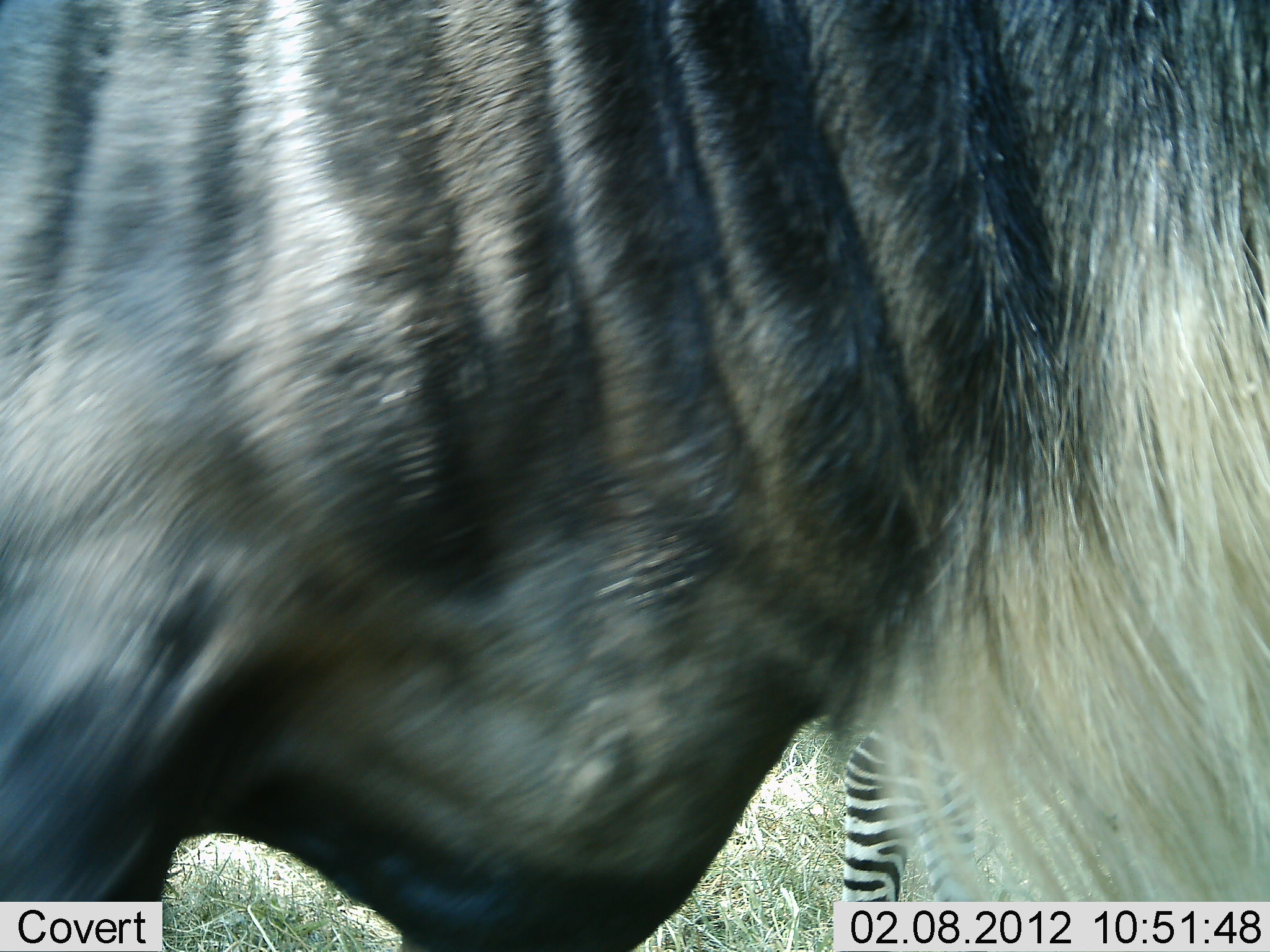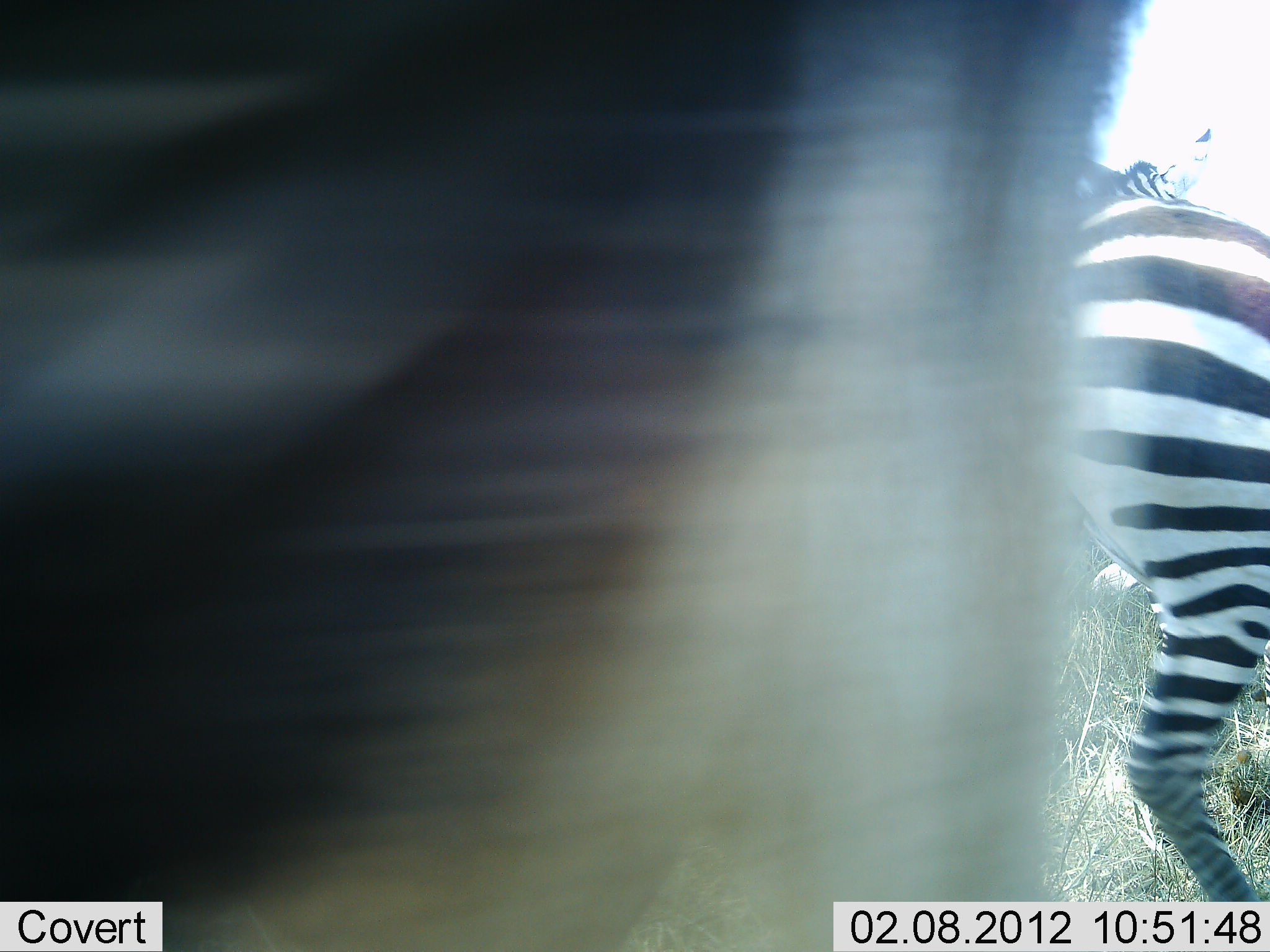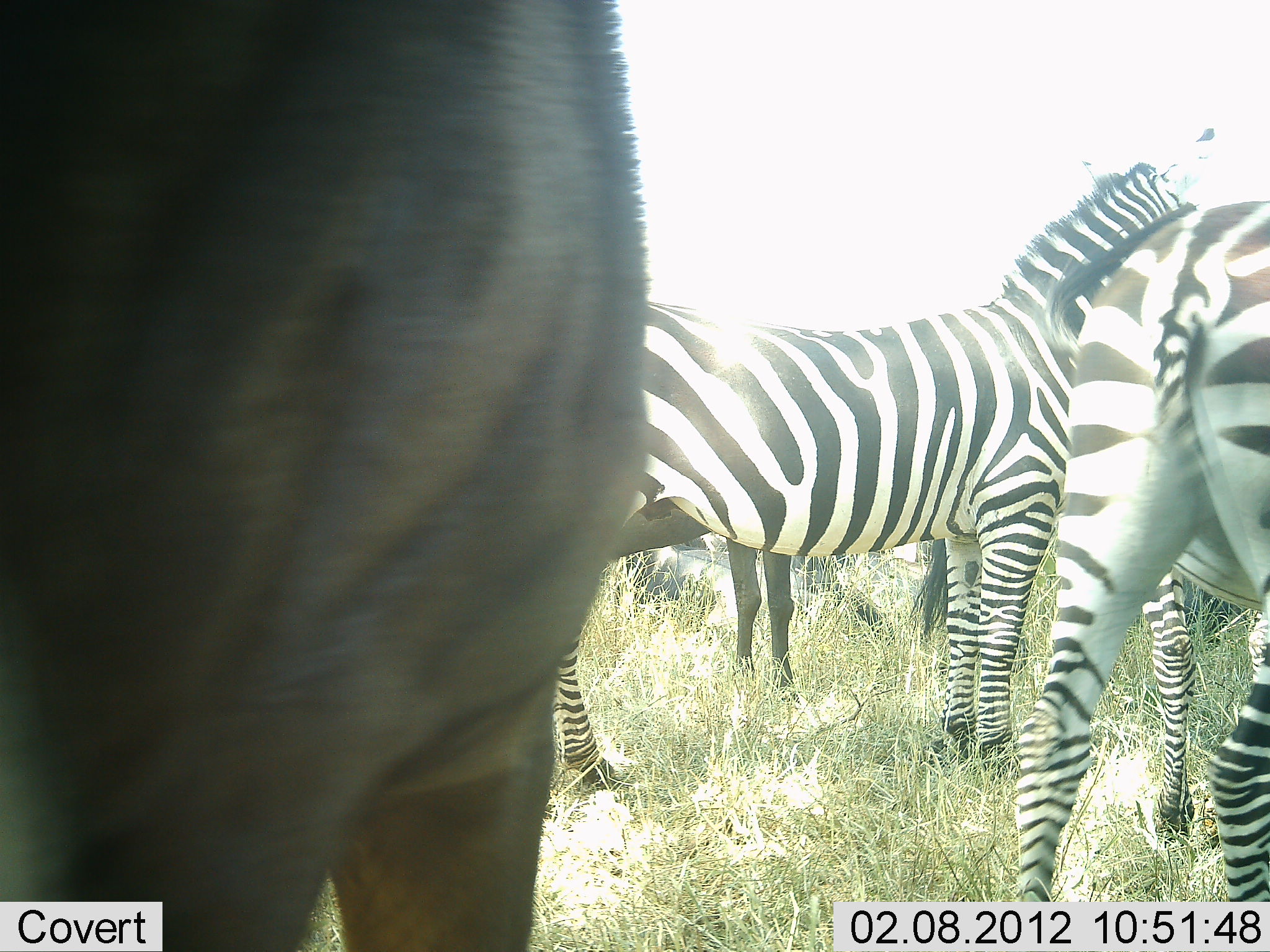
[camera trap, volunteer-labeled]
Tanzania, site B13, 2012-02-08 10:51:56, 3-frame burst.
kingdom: Animalia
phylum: Chordata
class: Mammalia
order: Artiodactyla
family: Bovidae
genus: Connochaetes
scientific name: Connochaetes taurinus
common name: blue wildebeest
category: wildebeest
Wildebeest (blue wildebeest) (Connochaetes taurinus), count 2. Behavior (volunteer vote fractions): standing 83%, resting 4%, moving 54%, interacting 4%. Young present (vote fraction): 0%. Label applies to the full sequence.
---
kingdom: Animalia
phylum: Chordata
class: Mammalia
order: Perissodactyla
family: Equidae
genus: Equus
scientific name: Equus quagga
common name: plains zebra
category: zebra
Zebra (plains zebra) (Equus quagga), count 2. Behavior (volunteer vote fractions): standing 83%, resting 0%, moving 34%, interacting 0%. Young present (vote fraction): 0%. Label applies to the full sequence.